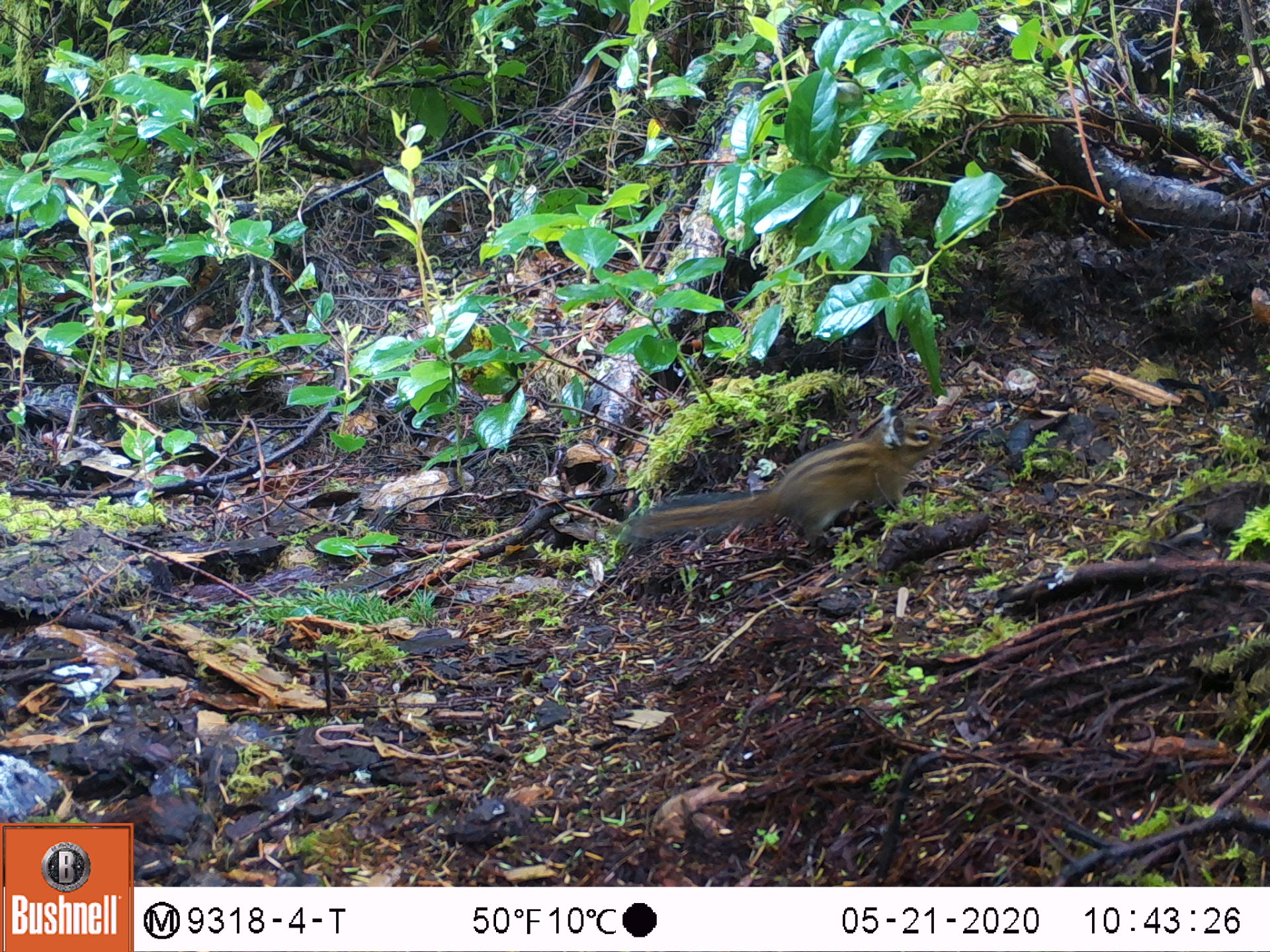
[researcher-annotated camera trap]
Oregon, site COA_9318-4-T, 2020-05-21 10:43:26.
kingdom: Animalia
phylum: Chordata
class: Mammalia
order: Rodentia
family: Sciuridae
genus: Neotamias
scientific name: Neotamias townsendii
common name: townsend's chipmunk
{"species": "townsend's chipmunk (Neotamias townsendii)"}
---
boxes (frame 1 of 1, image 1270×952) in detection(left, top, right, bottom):
townsend's chipmunk: detection(621, 397, 948, 558)